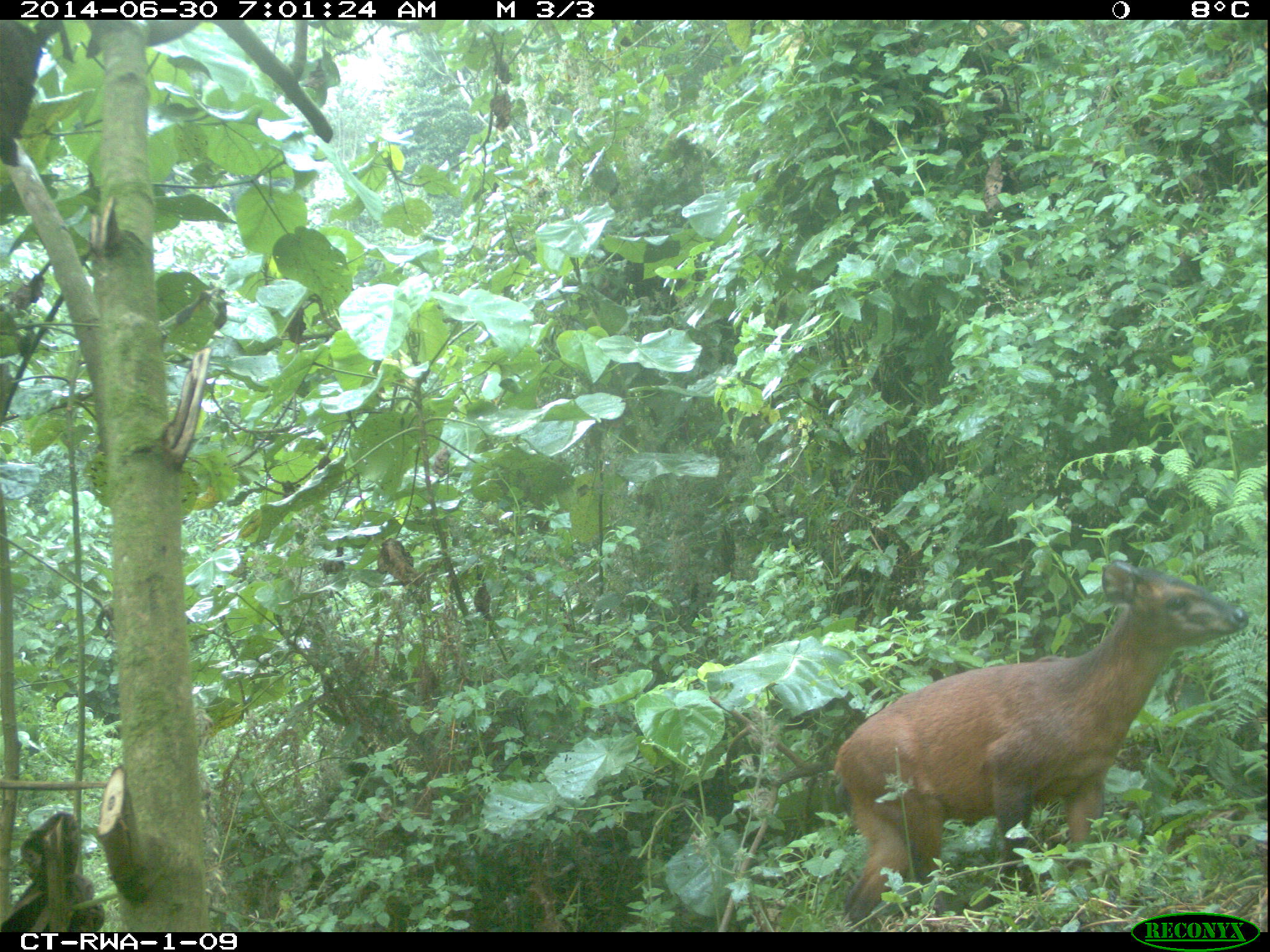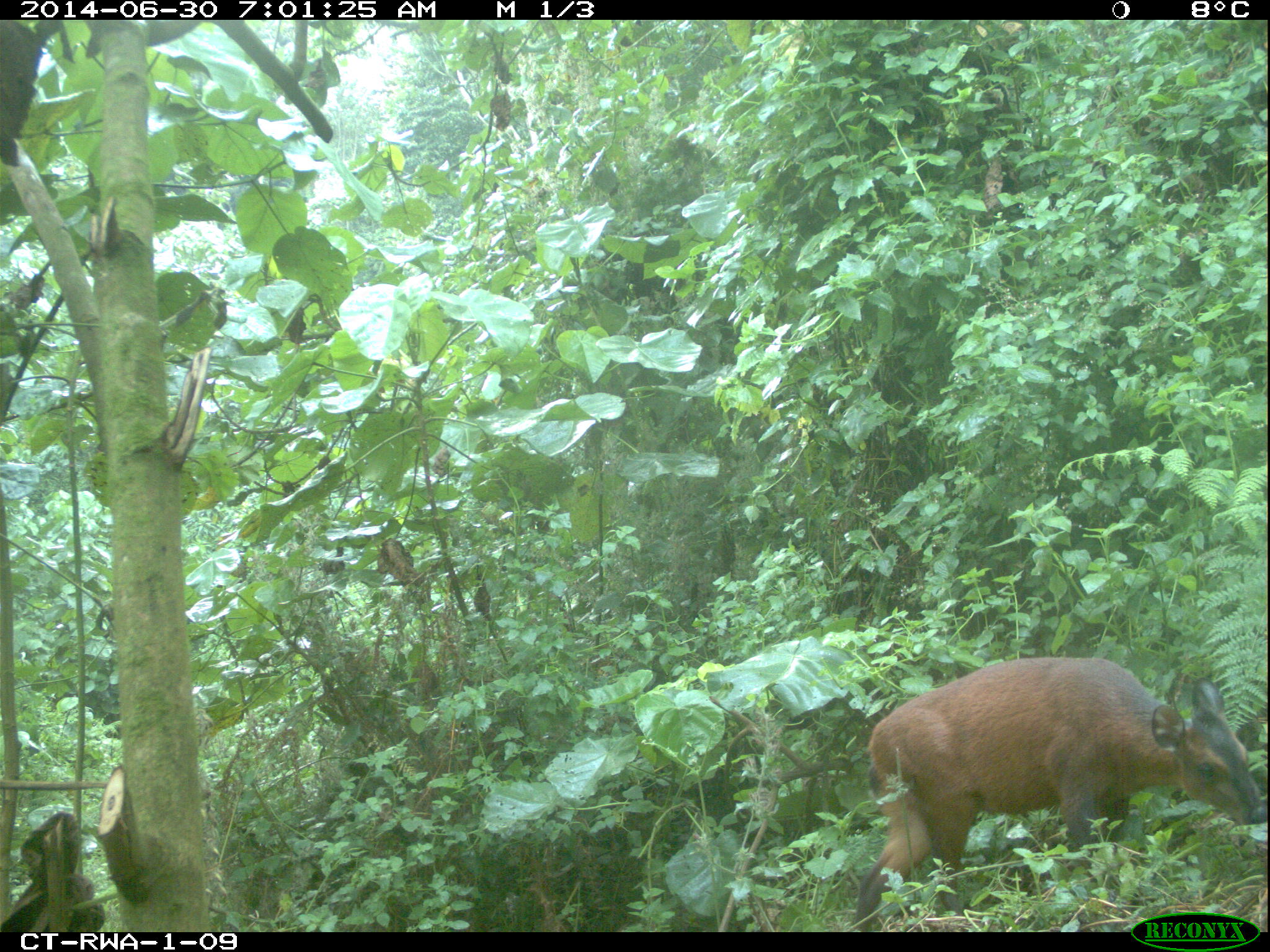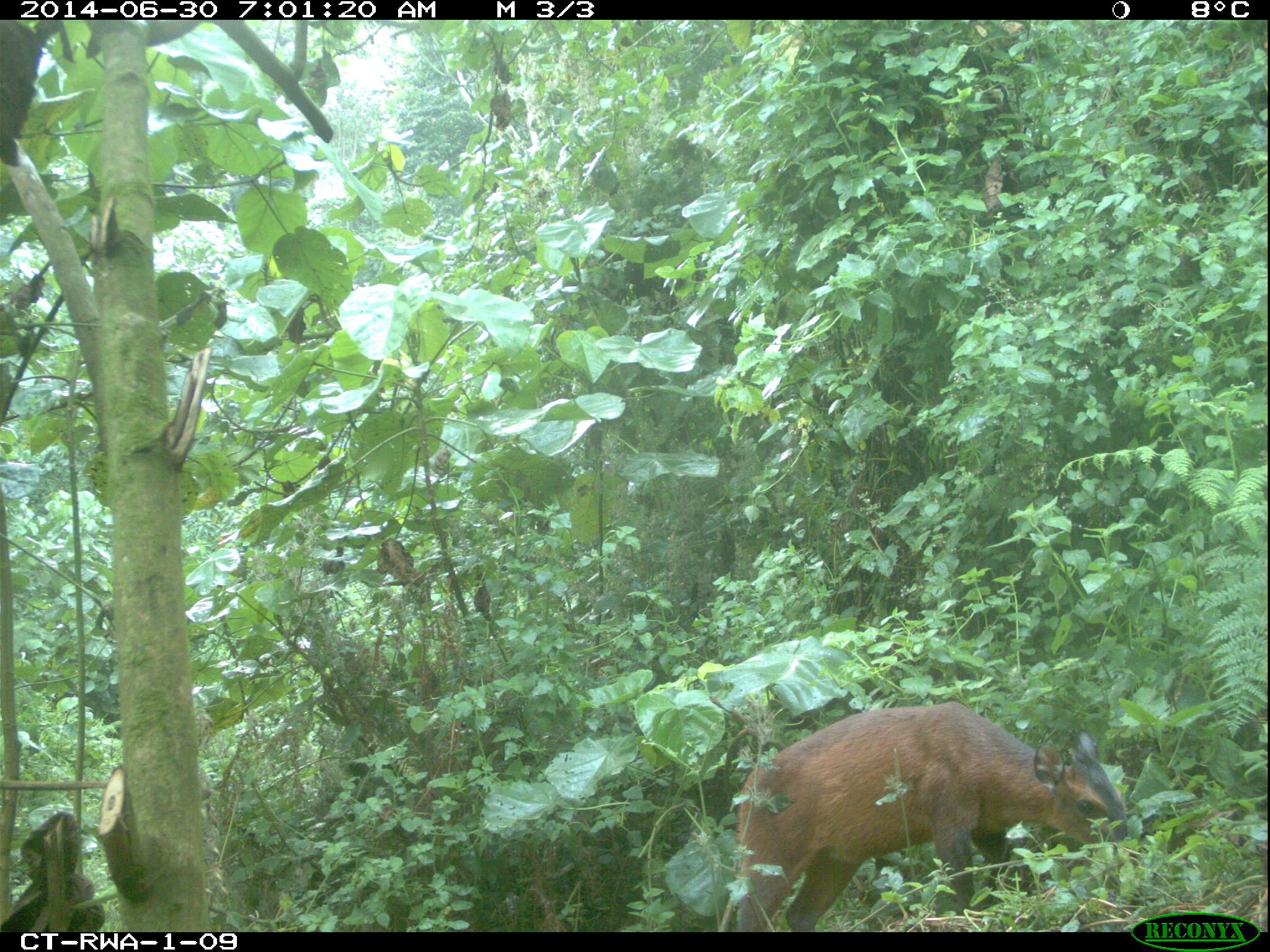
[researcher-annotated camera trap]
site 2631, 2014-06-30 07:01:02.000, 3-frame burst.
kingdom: Animalia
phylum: Chordata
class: Mammalia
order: Artiodactyla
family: Bovidae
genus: Cephalophus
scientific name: Cephalophus nigrifrons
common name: black-fronted duiker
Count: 1.